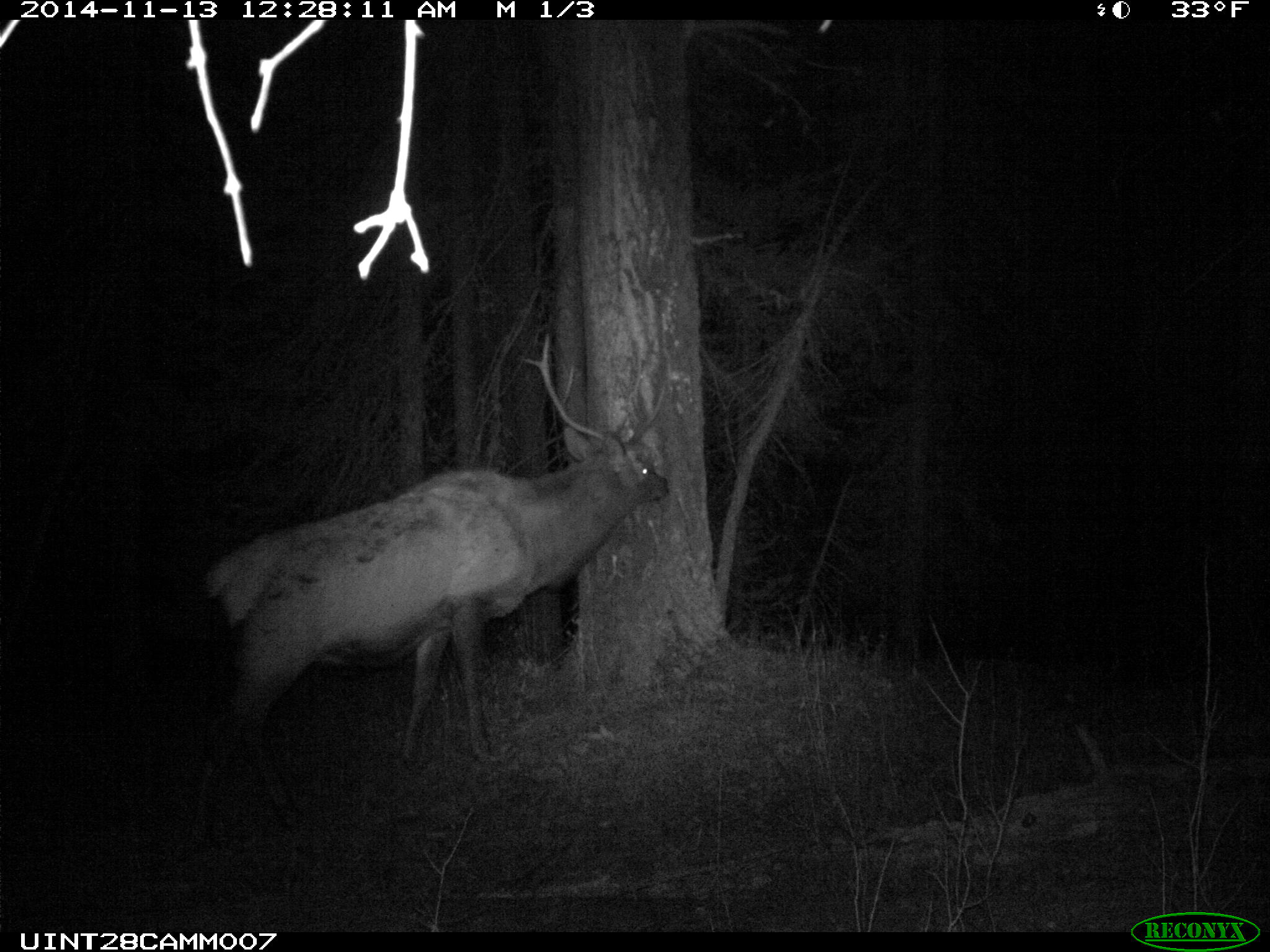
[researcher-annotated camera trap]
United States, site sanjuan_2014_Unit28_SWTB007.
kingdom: Animalia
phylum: Chordata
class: Mammalia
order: Artiodactyla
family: Cervidae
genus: Cervus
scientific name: Cervus elaphus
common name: red deer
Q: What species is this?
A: Cervus elaphus (red deer).